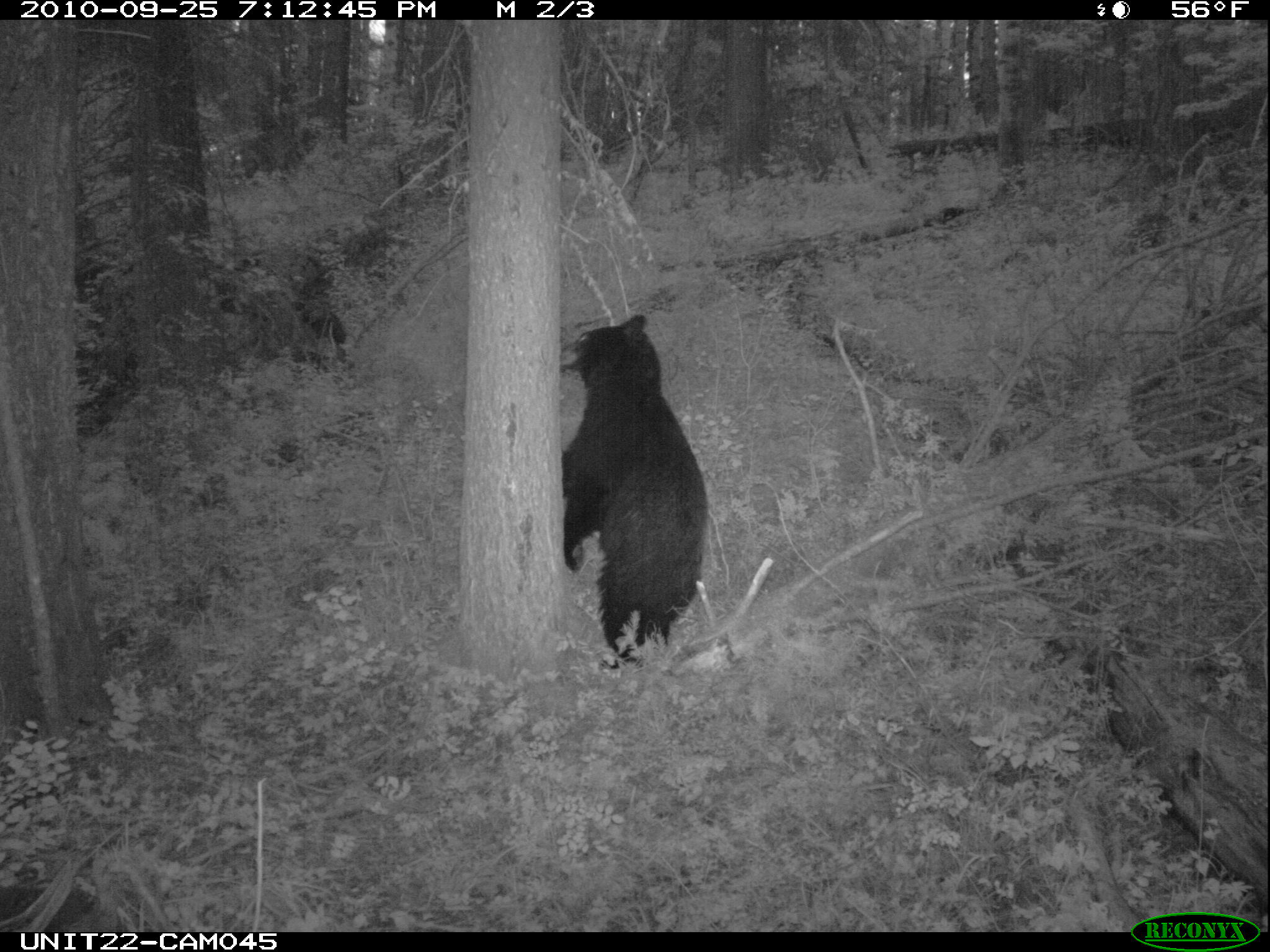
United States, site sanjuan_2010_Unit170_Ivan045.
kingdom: Animalia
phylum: Chordata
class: Mammalia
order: Carnivora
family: Ursidae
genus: Ursus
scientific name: Ursus americanus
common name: american black bear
Ursus americanus (american black bear).